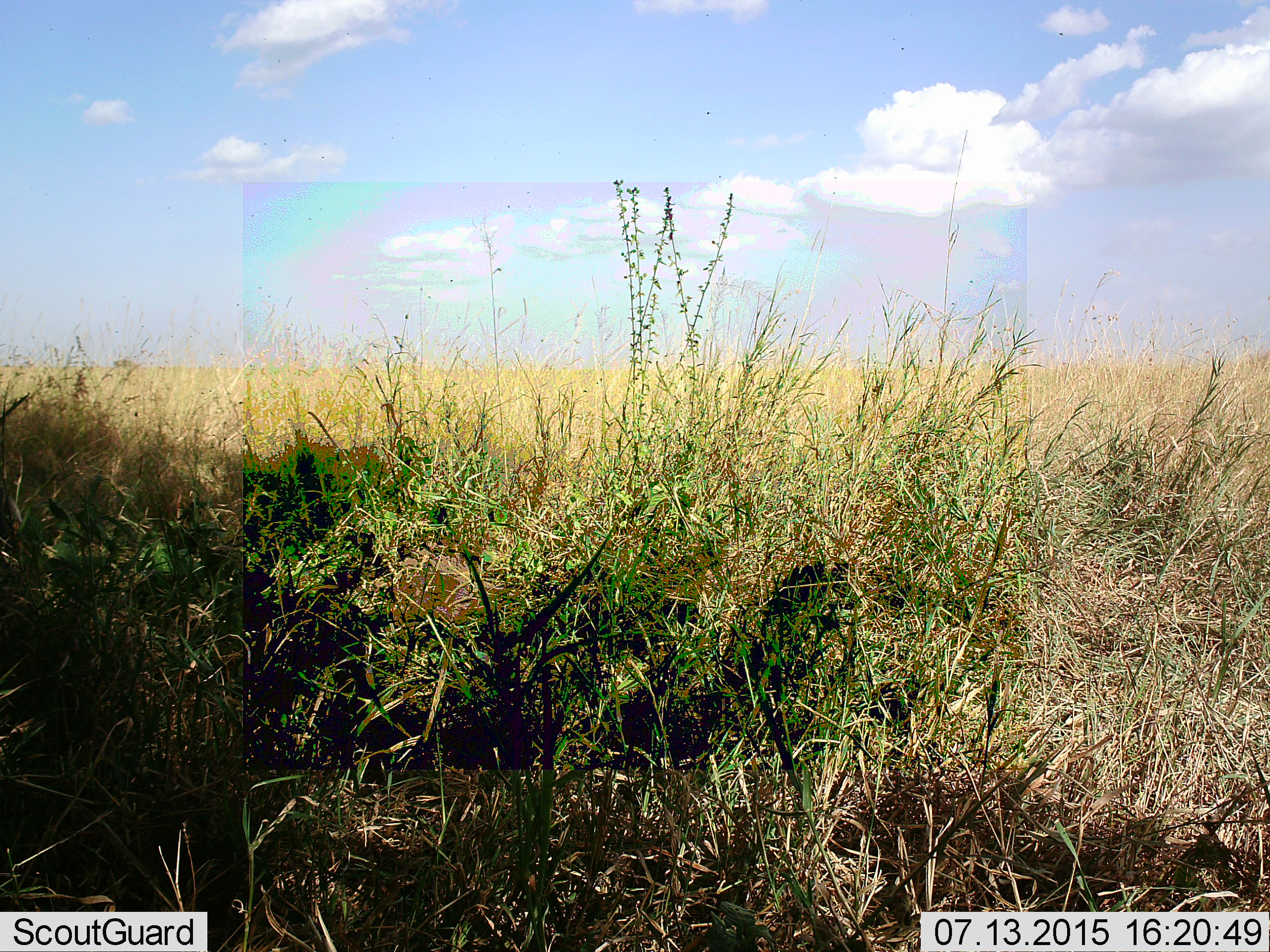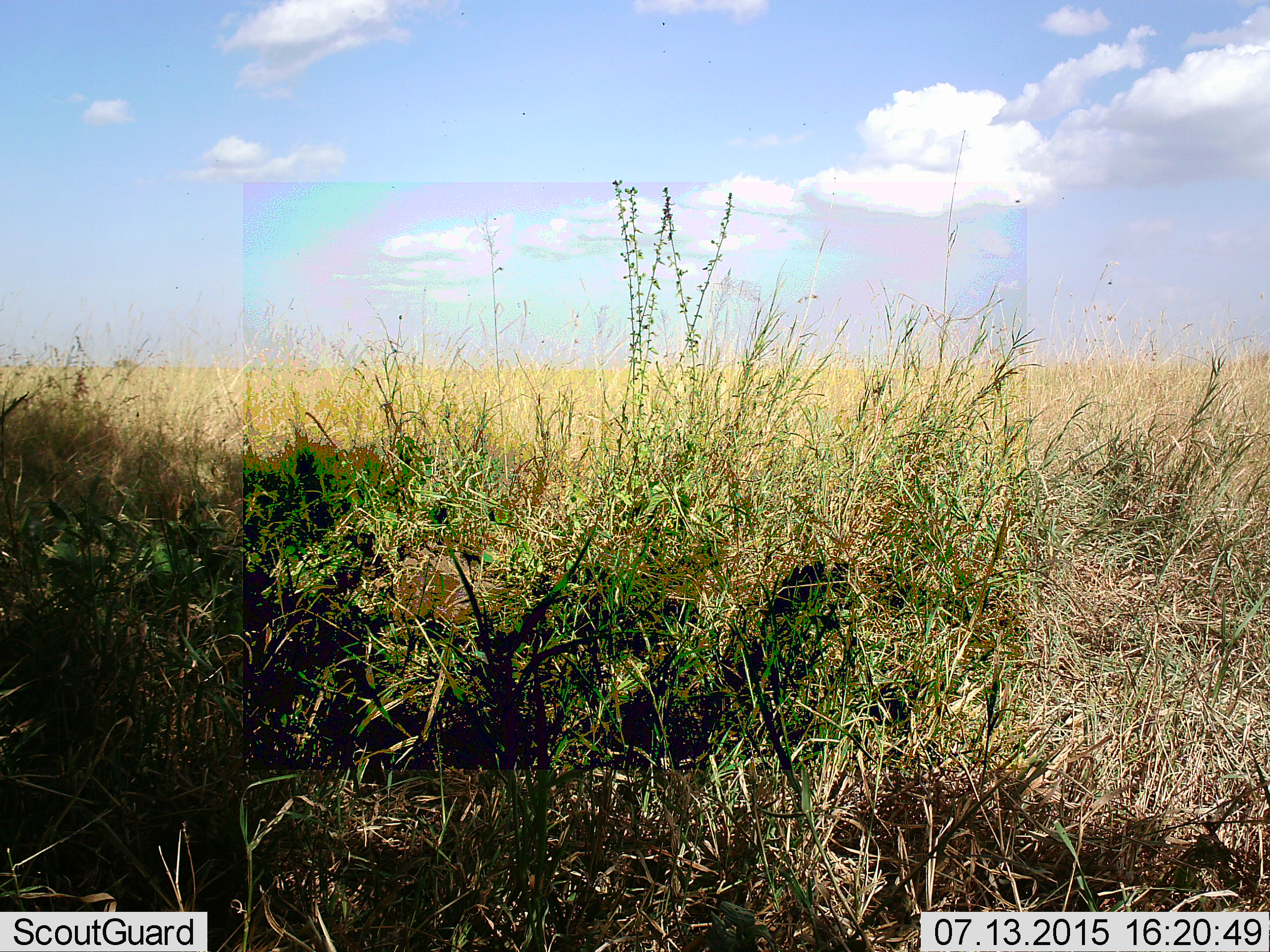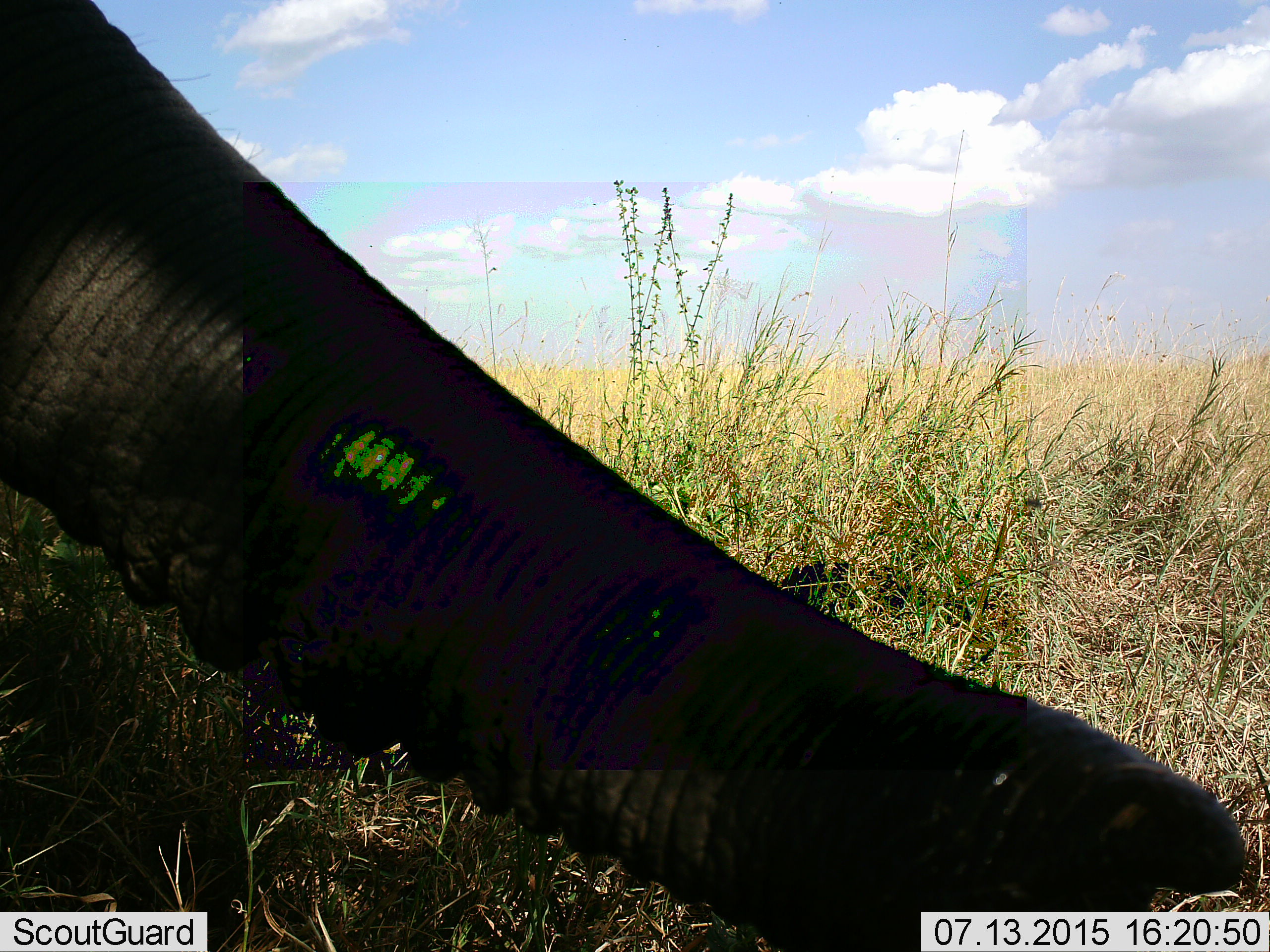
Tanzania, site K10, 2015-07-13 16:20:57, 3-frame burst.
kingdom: Animalia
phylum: Chordata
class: Mammalia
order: Proboscidea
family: Elephantidae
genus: Loxodonta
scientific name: Loxodonta africana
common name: african bush elephant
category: elephant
Elephant (african bush elephant) (Loxodonta africana), count 1. Behavior (volunteer vote fractions): standing 20%, resting 0%, moving 40%, interacting 0%. Young present (vote fraction): 0%. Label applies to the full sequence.